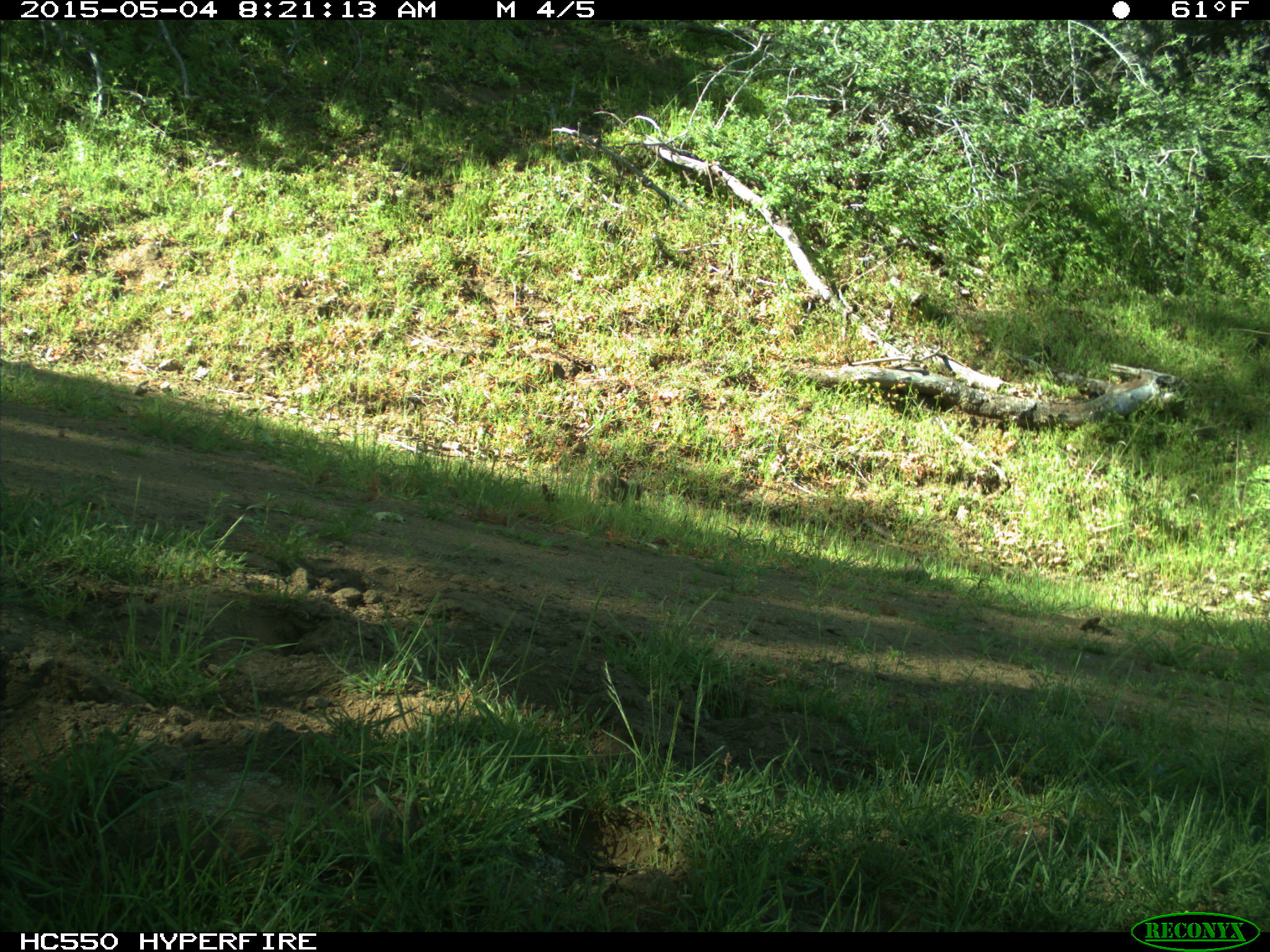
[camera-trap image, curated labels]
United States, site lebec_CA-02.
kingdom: Animalia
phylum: Chordata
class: Mammalia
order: Rodentia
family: Sciuridae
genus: Otospermophilus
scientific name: Otospermophilus beecheyi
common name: california ground squirrel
Otospermophilus beecheyi (california ground squirrel).